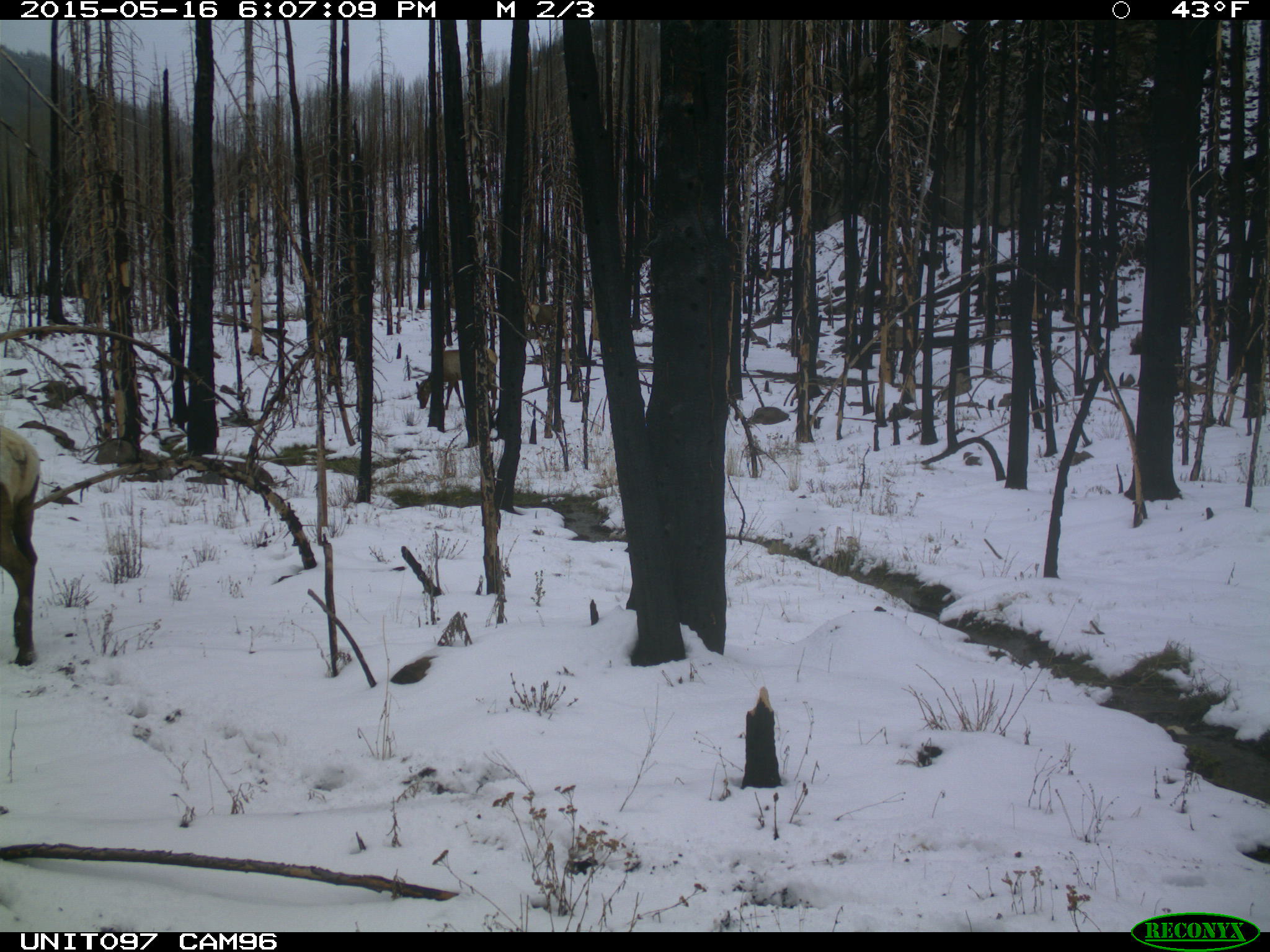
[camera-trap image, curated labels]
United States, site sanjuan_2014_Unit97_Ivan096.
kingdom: Animalia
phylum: Chordata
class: Mammalia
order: Artiodactyla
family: Cervidae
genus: Cervus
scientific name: Cervus elaphus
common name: red deer